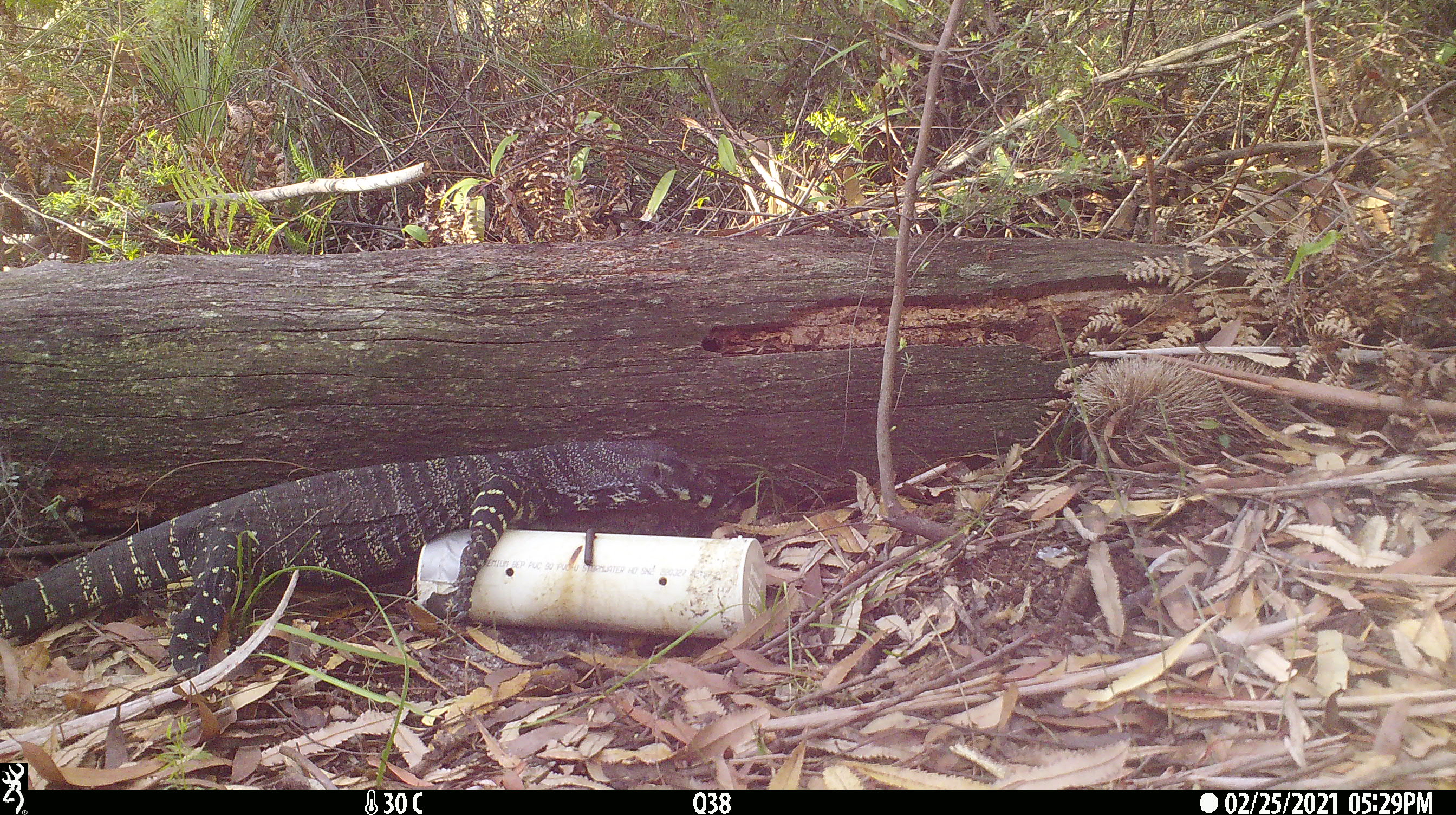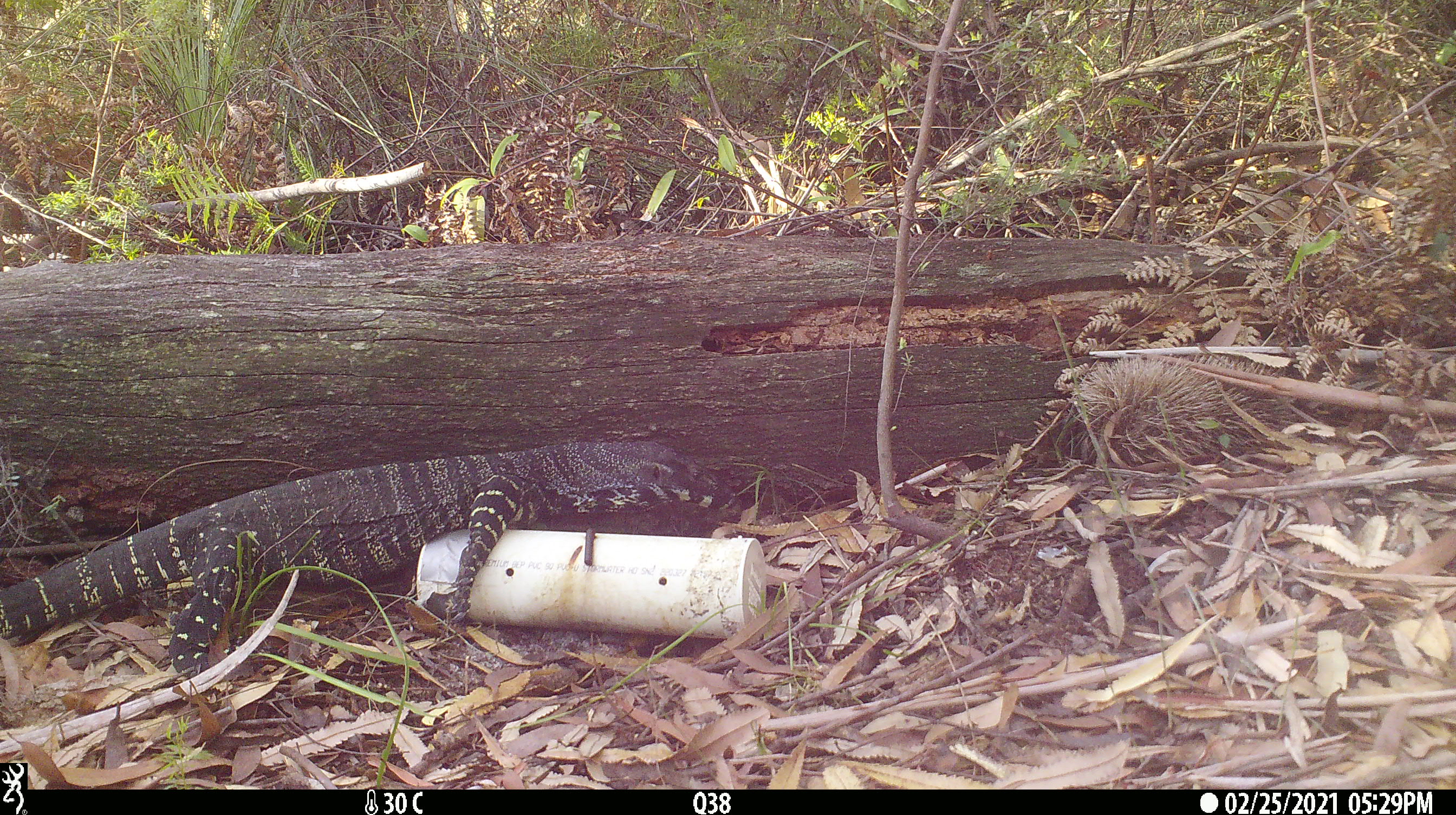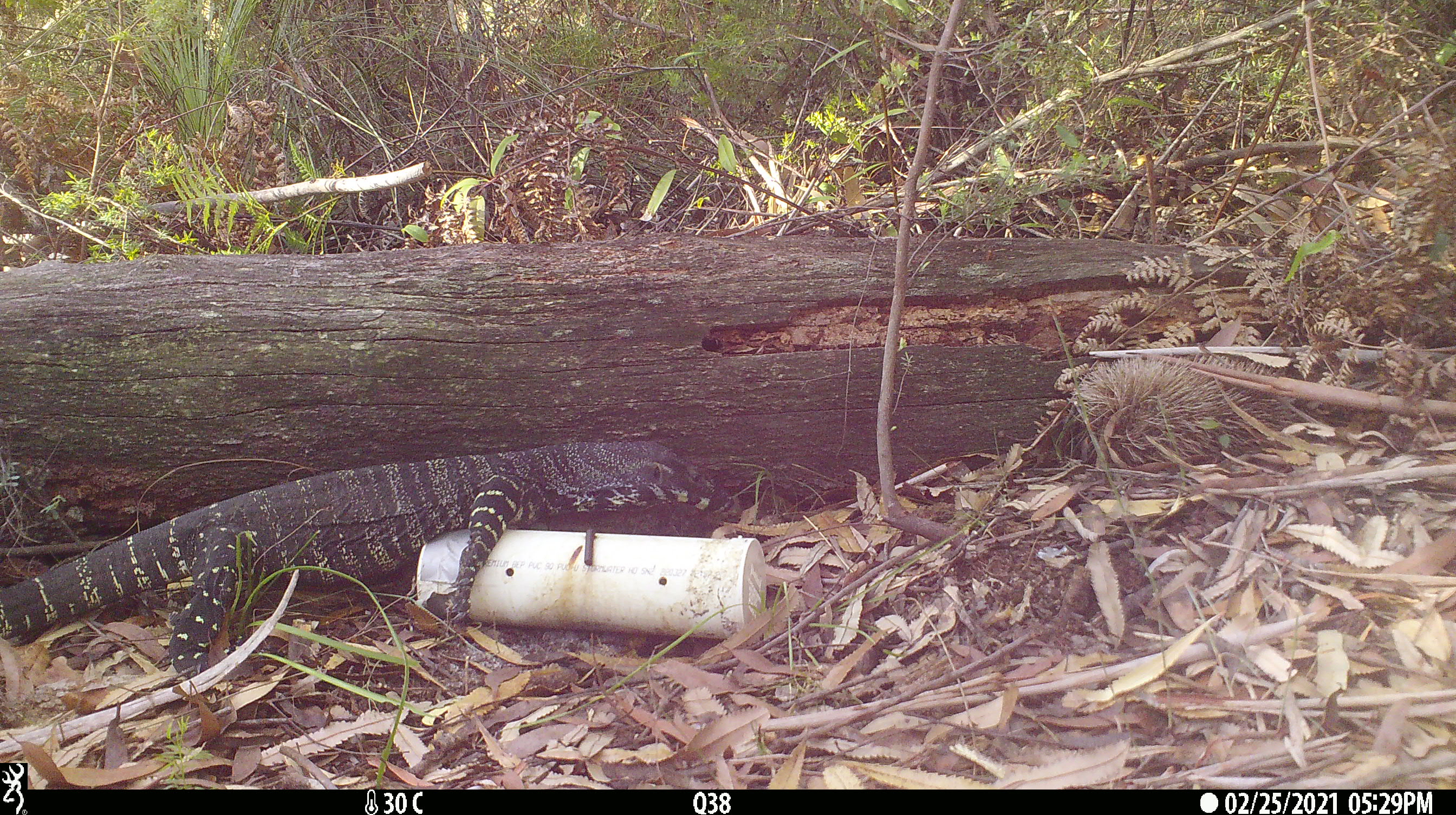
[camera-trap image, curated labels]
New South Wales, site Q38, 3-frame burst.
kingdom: Animalia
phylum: Chordata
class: Reptilia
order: Squamata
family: Varanidae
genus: Varanus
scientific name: Varanus varius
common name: lace monitor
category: goanna